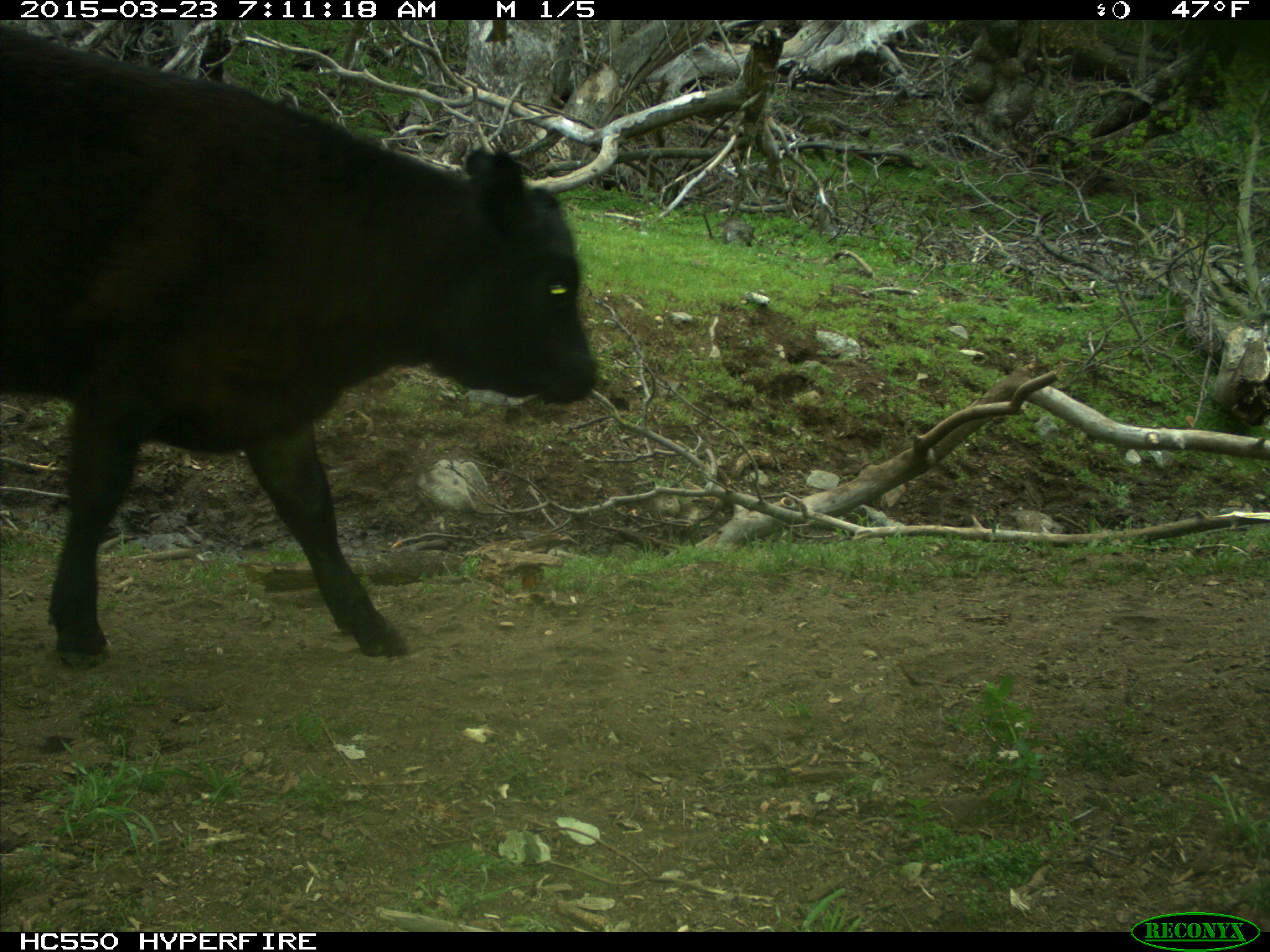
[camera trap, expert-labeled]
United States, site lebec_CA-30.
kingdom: Animalia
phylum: Chordata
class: Mammalia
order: Artiodactyla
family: Bovidae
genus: Bos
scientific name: Bos taurus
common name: domestic cow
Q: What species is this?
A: Bos taurus (domestic cow).